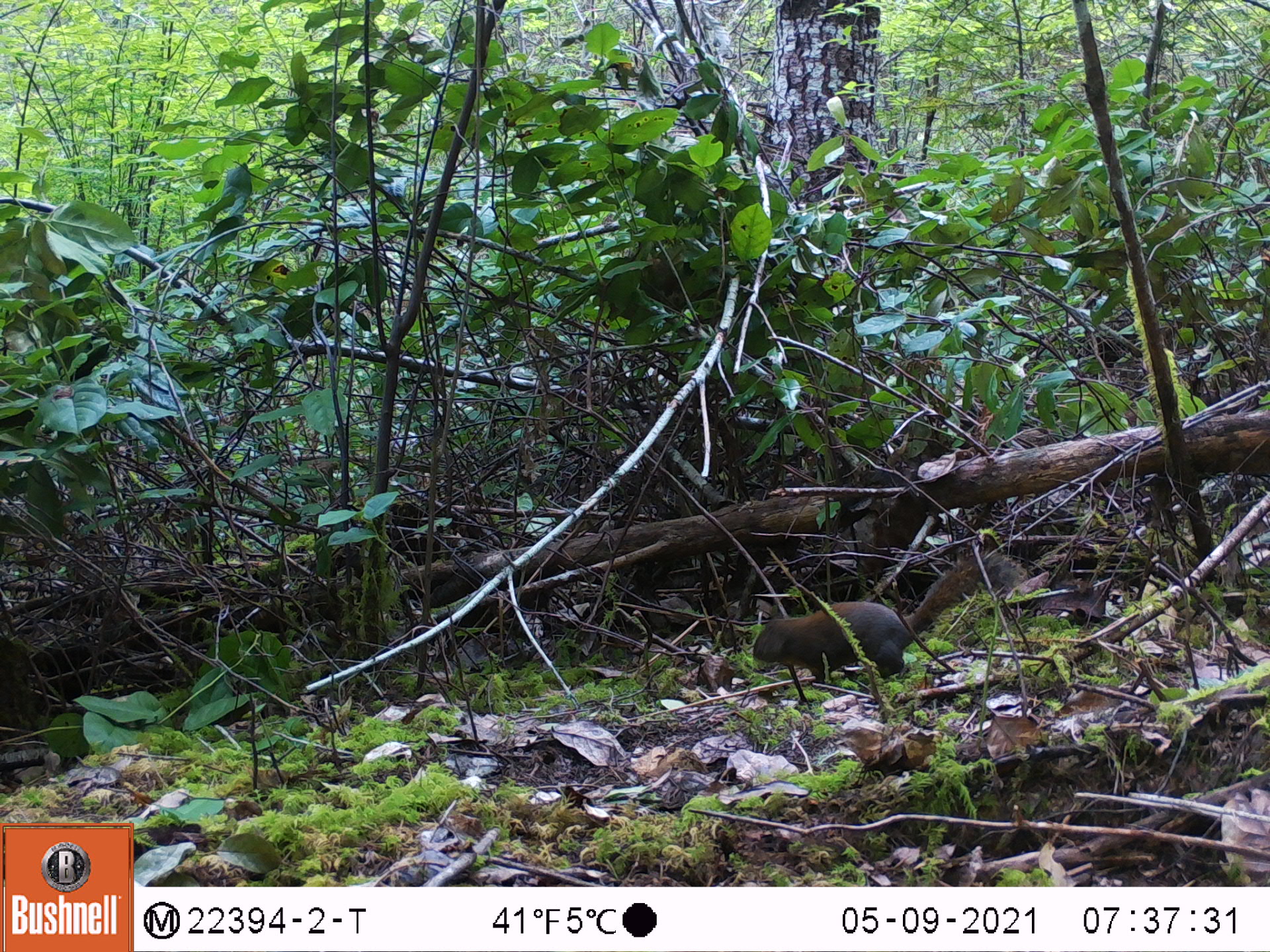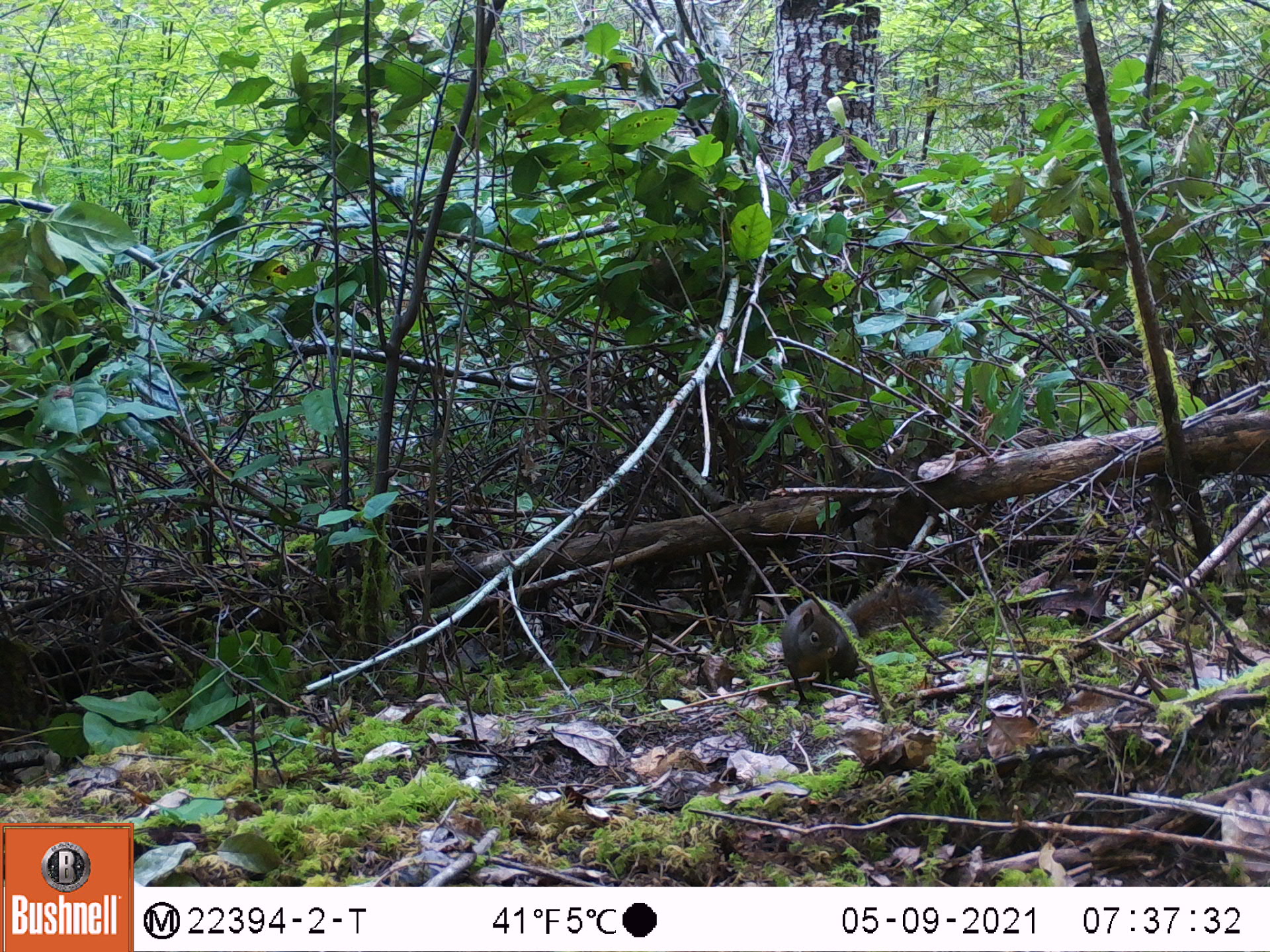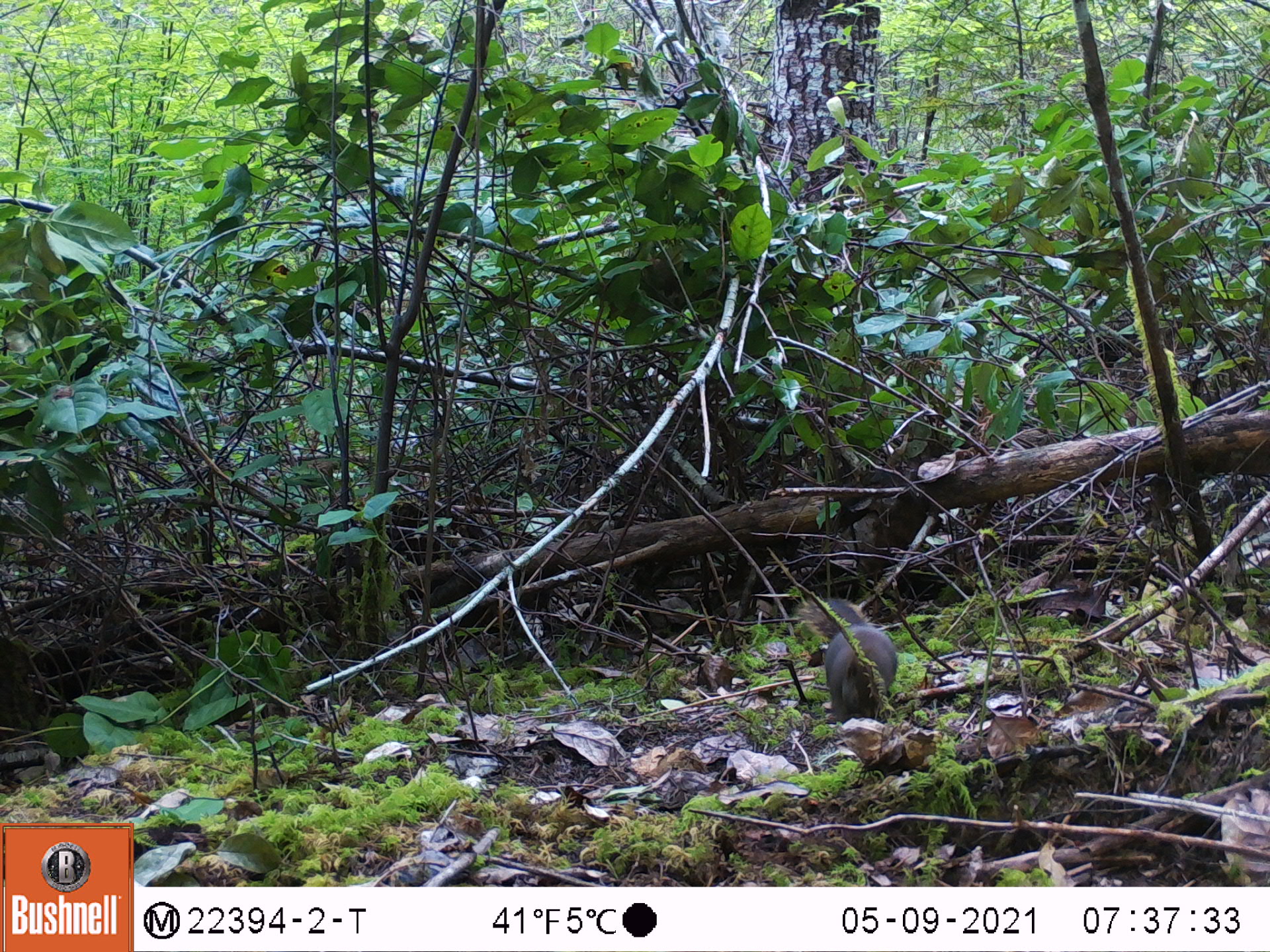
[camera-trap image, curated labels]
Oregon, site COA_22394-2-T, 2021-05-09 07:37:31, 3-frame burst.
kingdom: Animalia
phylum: Chordata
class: Mammalia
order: Rodentia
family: Sciuridae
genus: Tamiasciurus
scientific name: Tamiasciurus douglasii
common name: douglas squirrel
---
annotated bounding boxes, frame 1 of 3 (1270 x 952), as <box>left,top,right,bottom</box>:
douglas squirrel: <box>729,513,1058,702</box>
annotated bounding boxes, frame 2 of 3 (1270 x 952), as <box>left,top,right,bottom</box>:
douglas squirrel: <box>758,557,974,719</box>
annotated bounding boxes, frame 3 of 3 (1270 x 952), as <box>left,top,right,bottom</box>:
douglas squirrel: <box>768,567,918,744</box>